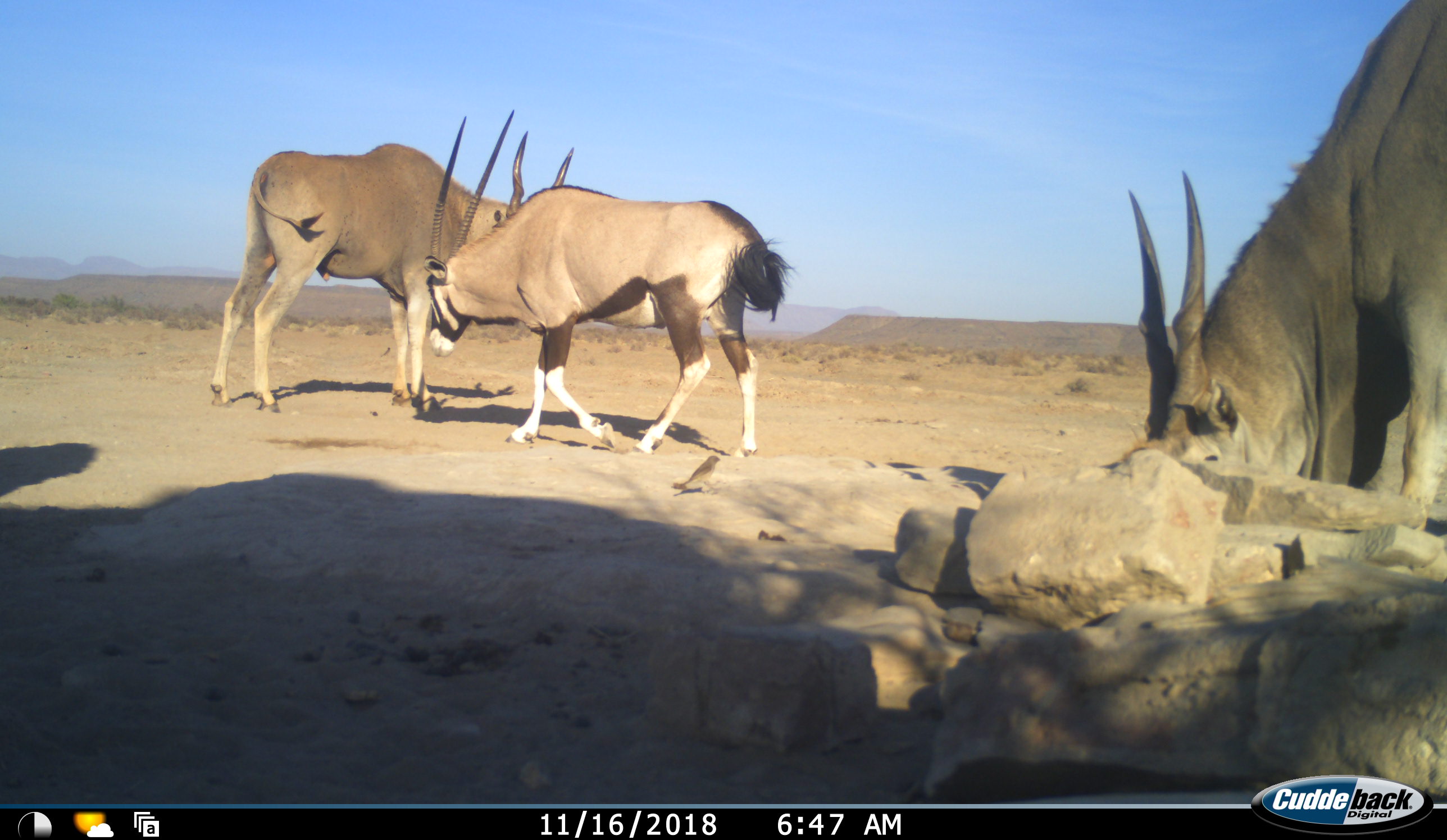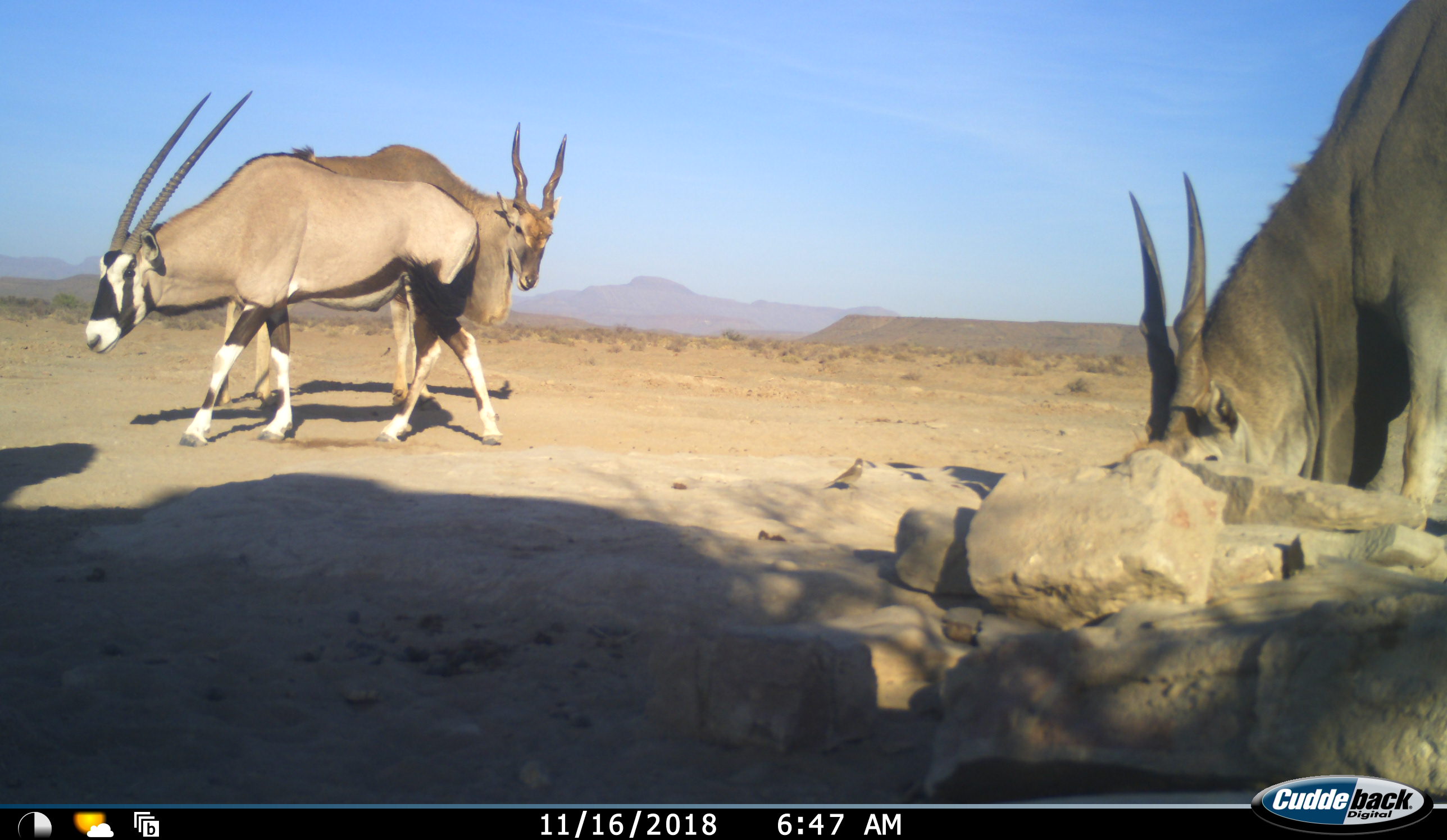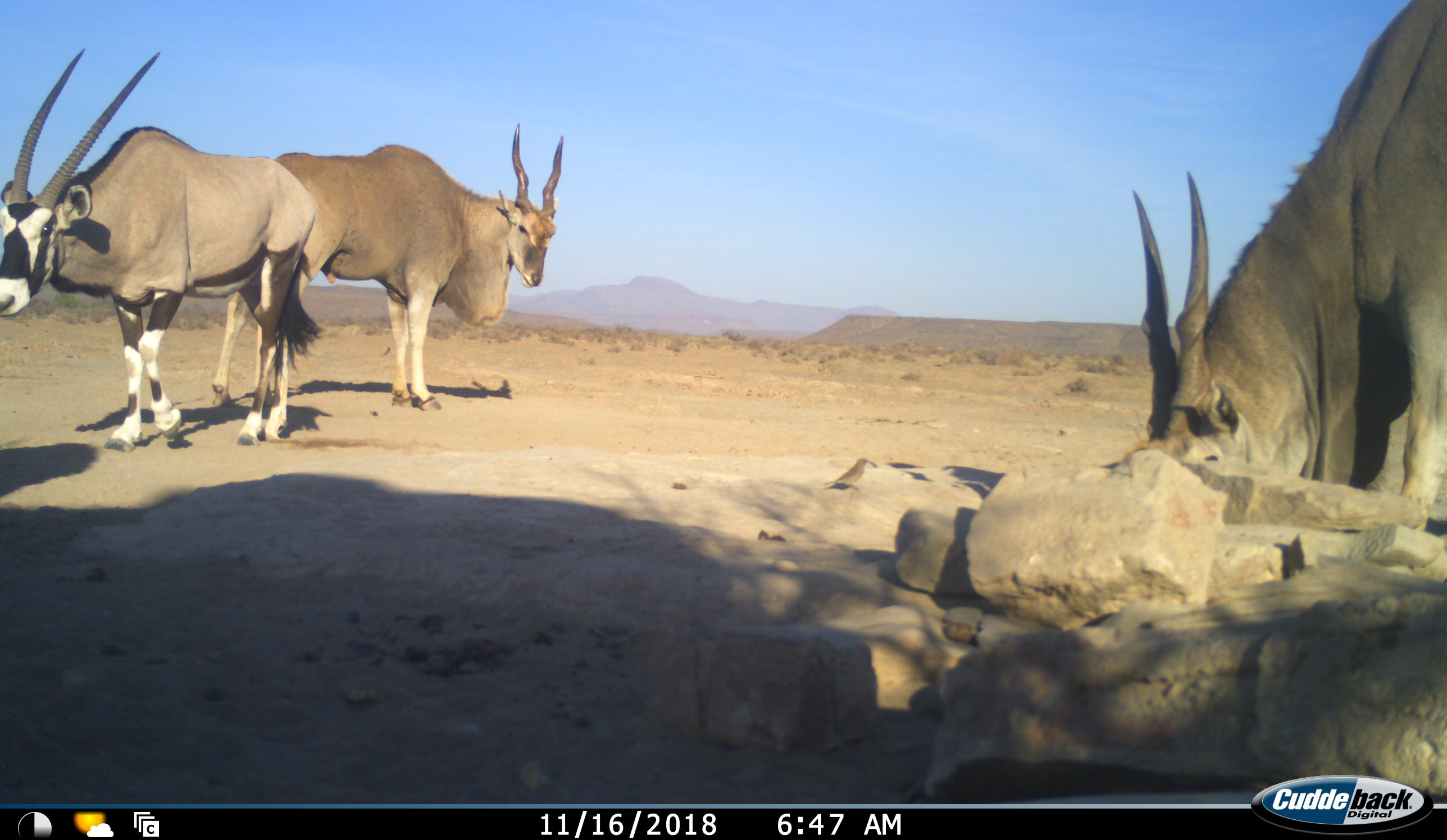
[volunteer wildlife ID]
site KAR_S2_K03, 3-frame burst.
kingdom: Animalia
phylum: Chordata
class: Mammalia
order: Artiodactyla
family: Bovidae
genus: Tragelaphus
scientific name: Tragelaphus oryx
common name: eland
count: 2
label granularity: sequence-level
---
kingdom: Animalia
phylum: Chordata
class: Mammalia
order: Artiodactyla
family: Bovidae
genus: Oryx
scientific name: Oryx gazella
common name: gemsbok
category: oryx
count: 1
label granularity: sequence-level